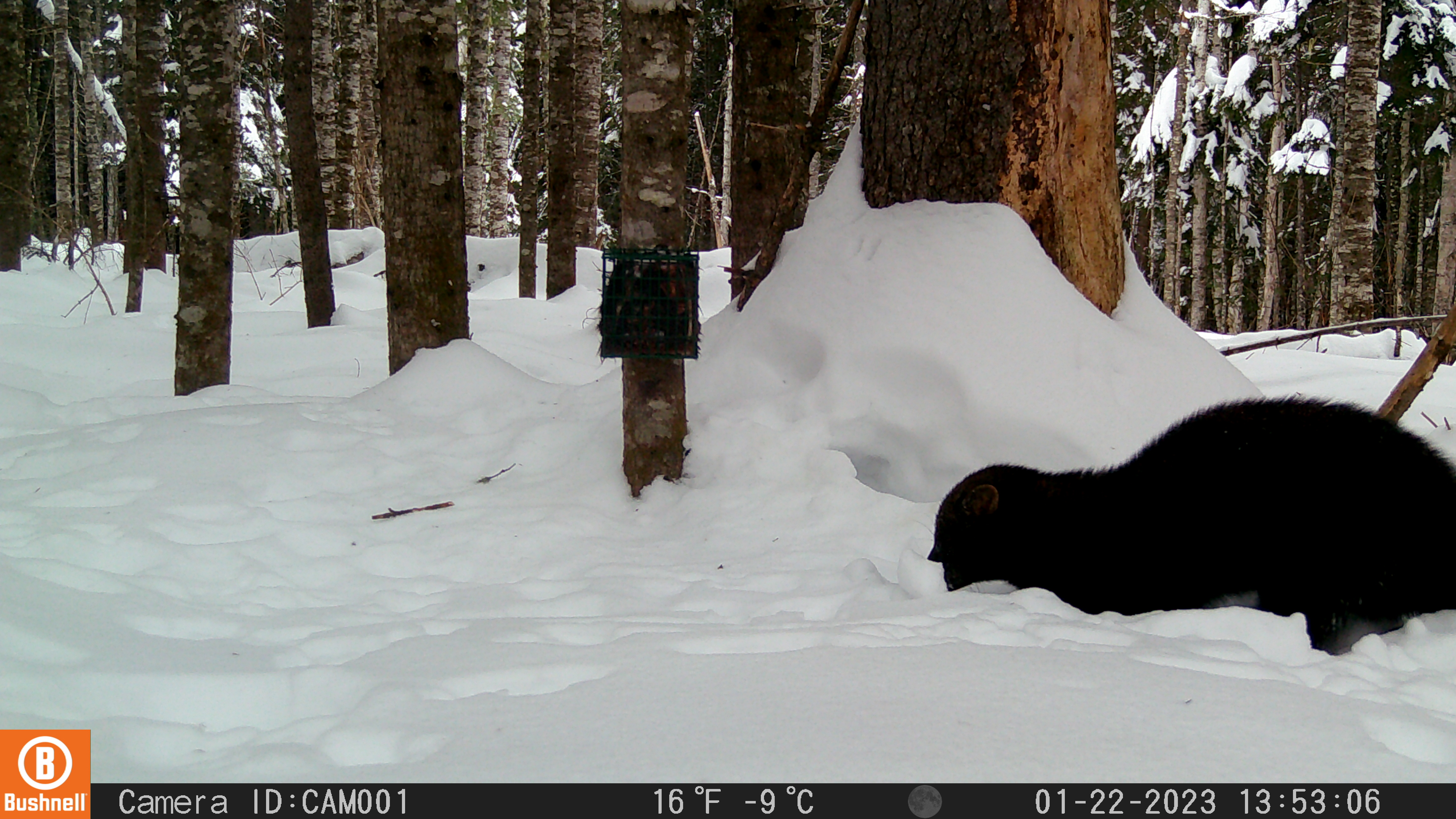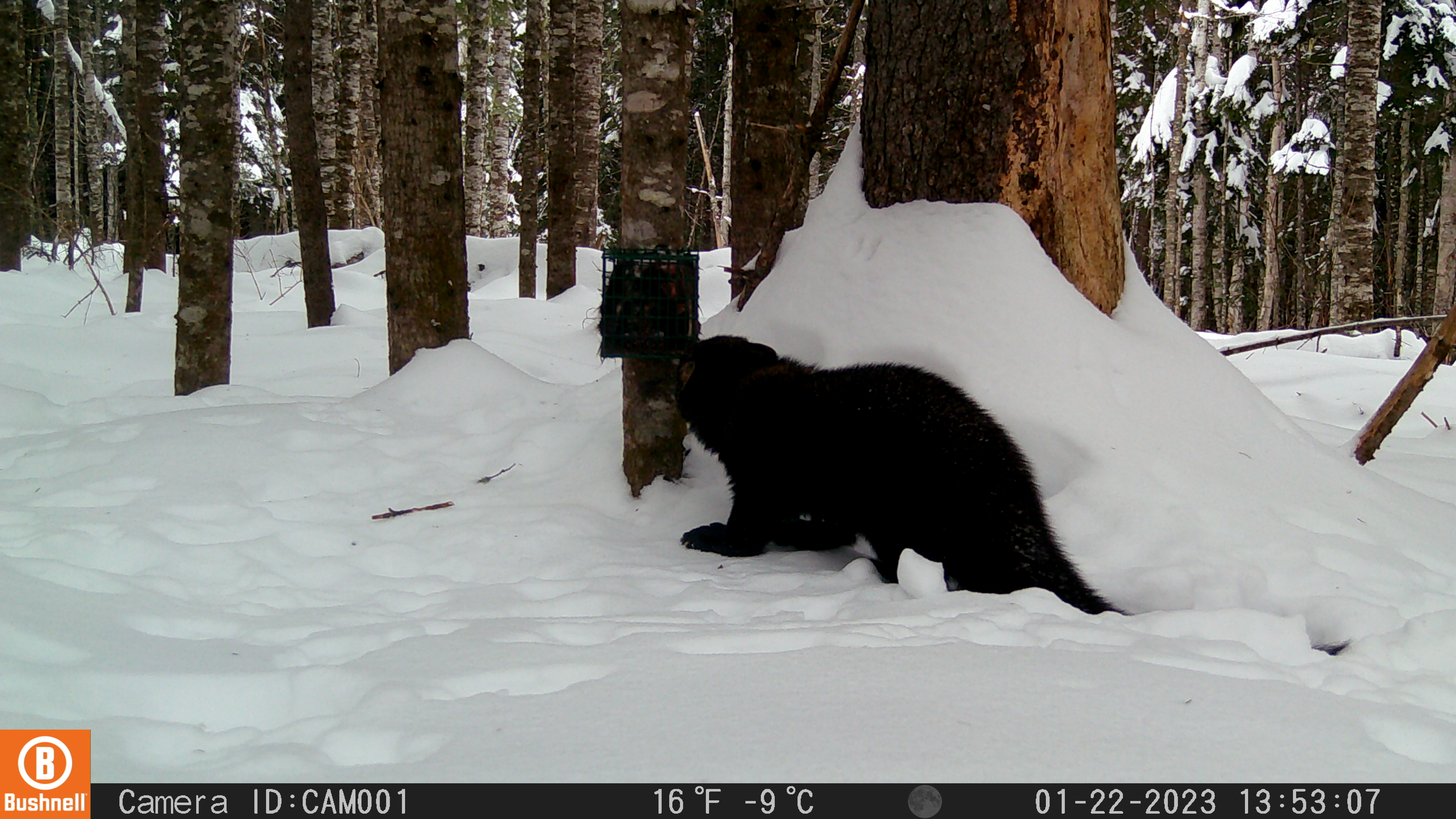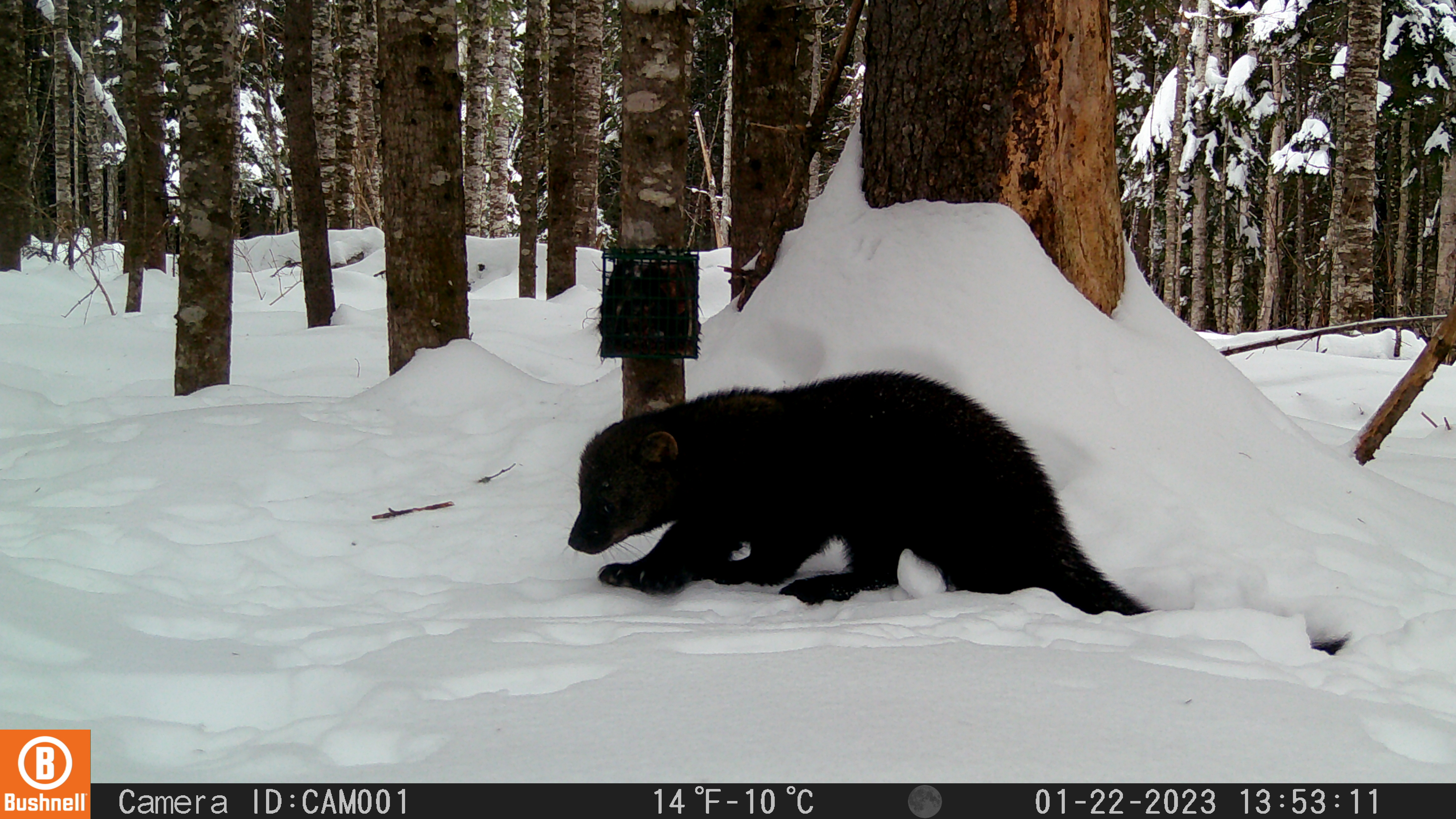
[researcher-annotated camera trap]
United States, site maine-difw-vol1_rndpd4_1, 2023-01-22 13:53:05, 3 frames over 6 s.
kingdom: Animalia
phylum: Chordata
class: Mammalia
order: Carnivora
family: Mustelidae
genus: Pekania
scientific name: Pekania pennanti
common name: fisher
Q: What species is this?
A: Fisher (Pekania pennanti).